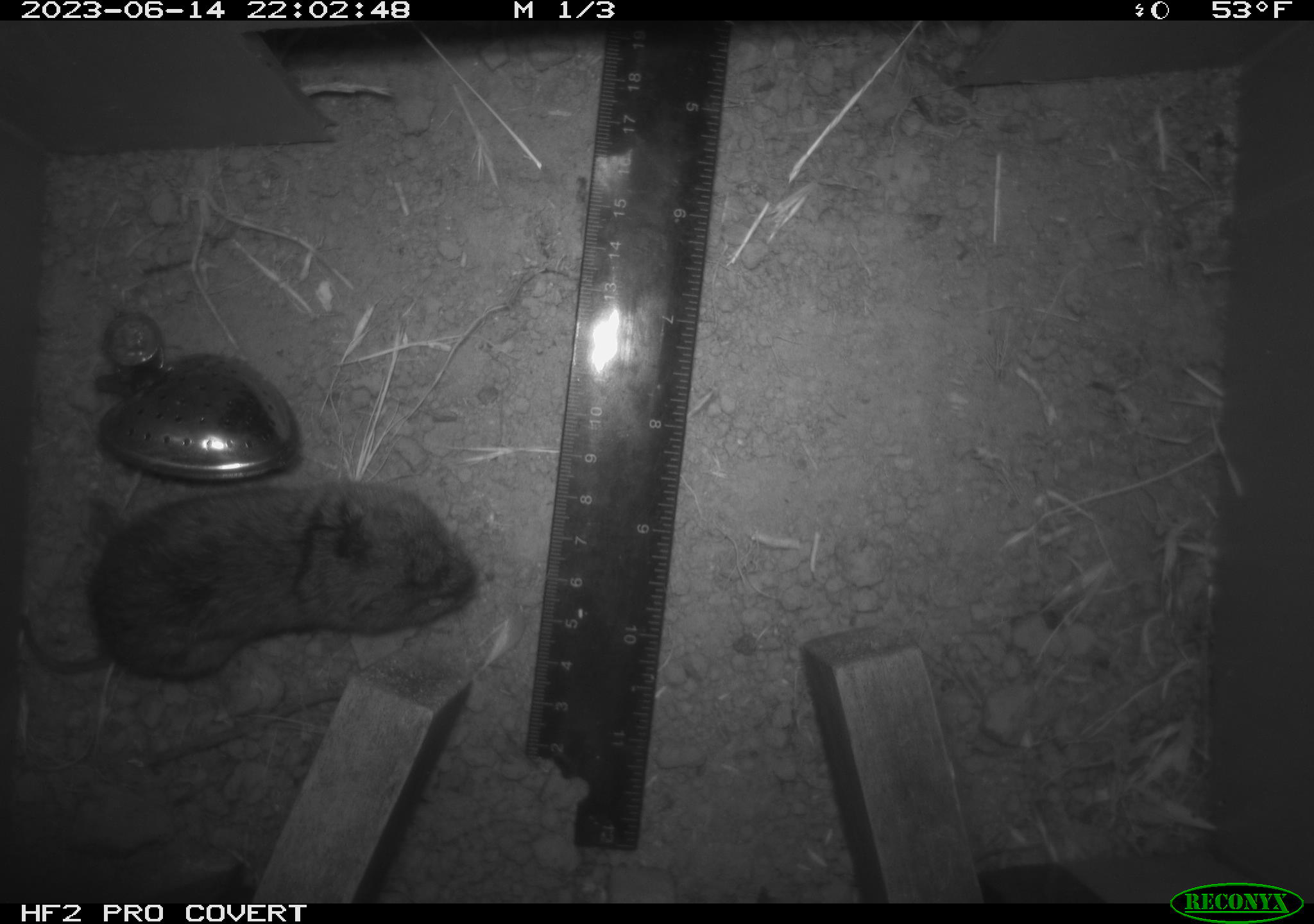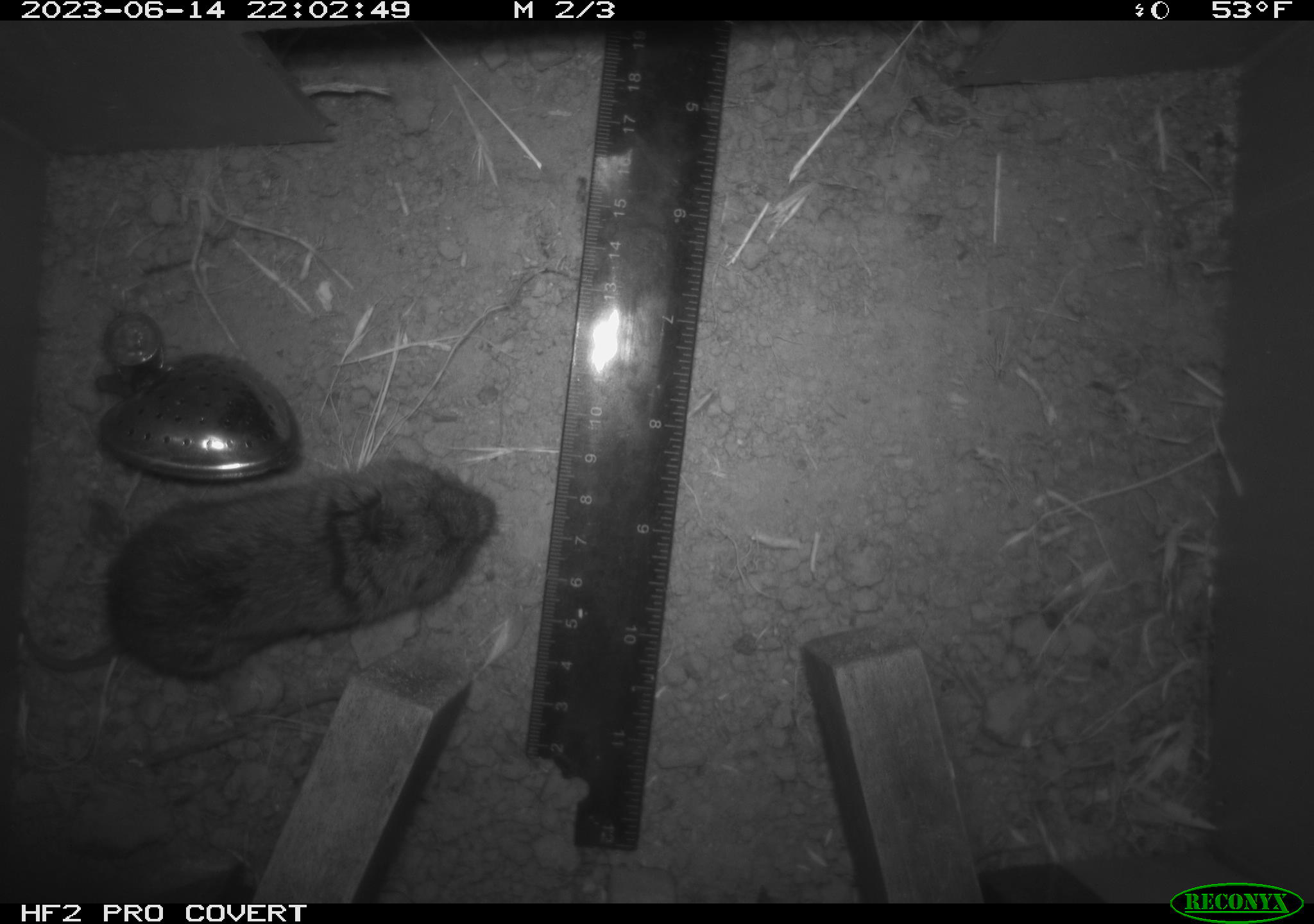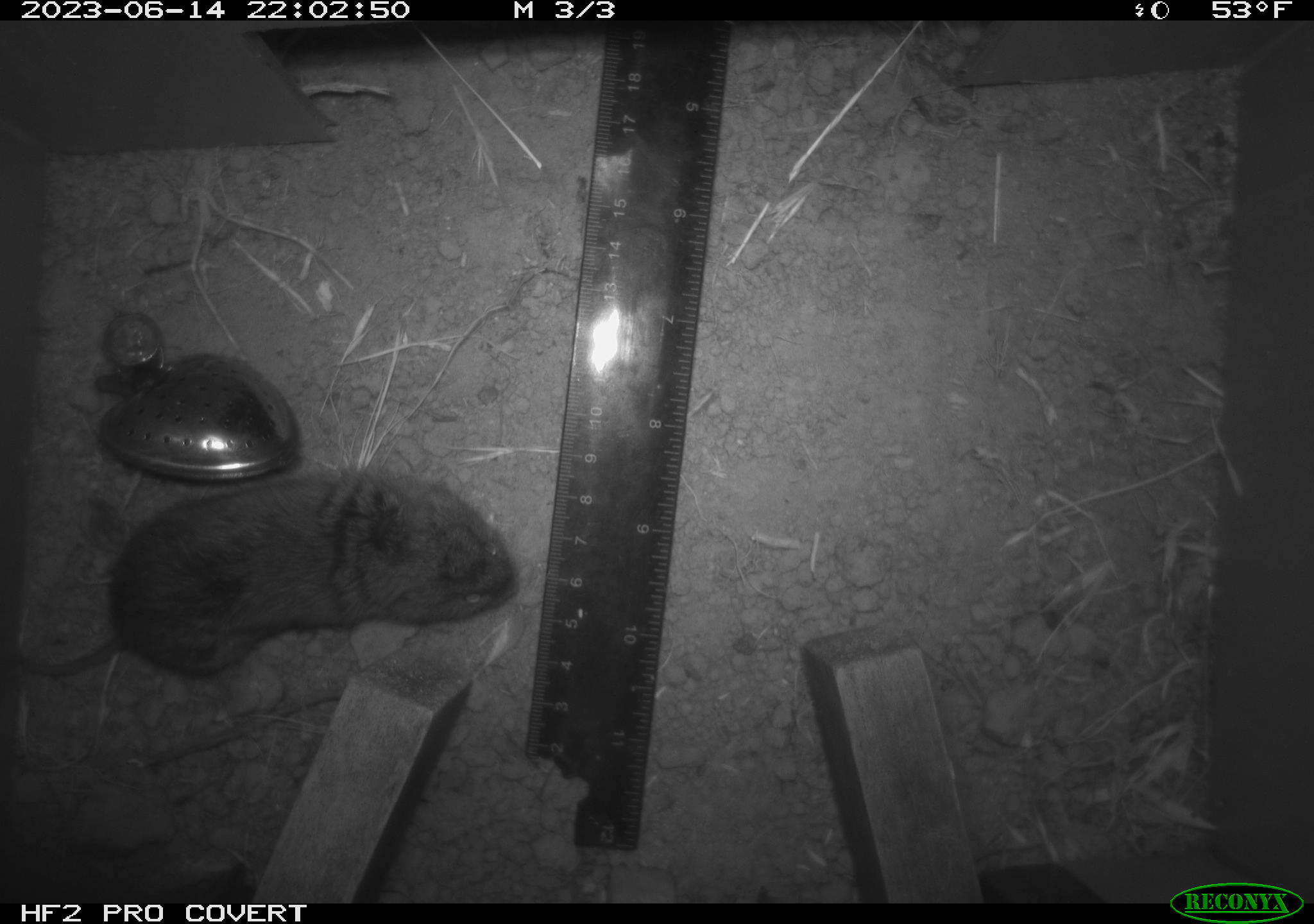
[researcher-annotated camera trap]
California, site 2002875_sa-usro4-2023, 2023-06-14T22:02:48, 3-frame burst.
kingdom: Animalia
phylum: Chordata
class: Mammalia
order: Rodentia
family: Cricetidae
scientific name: Arvicolinae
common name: voles, lemmings, and muskrats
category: arvicolinae subfamily